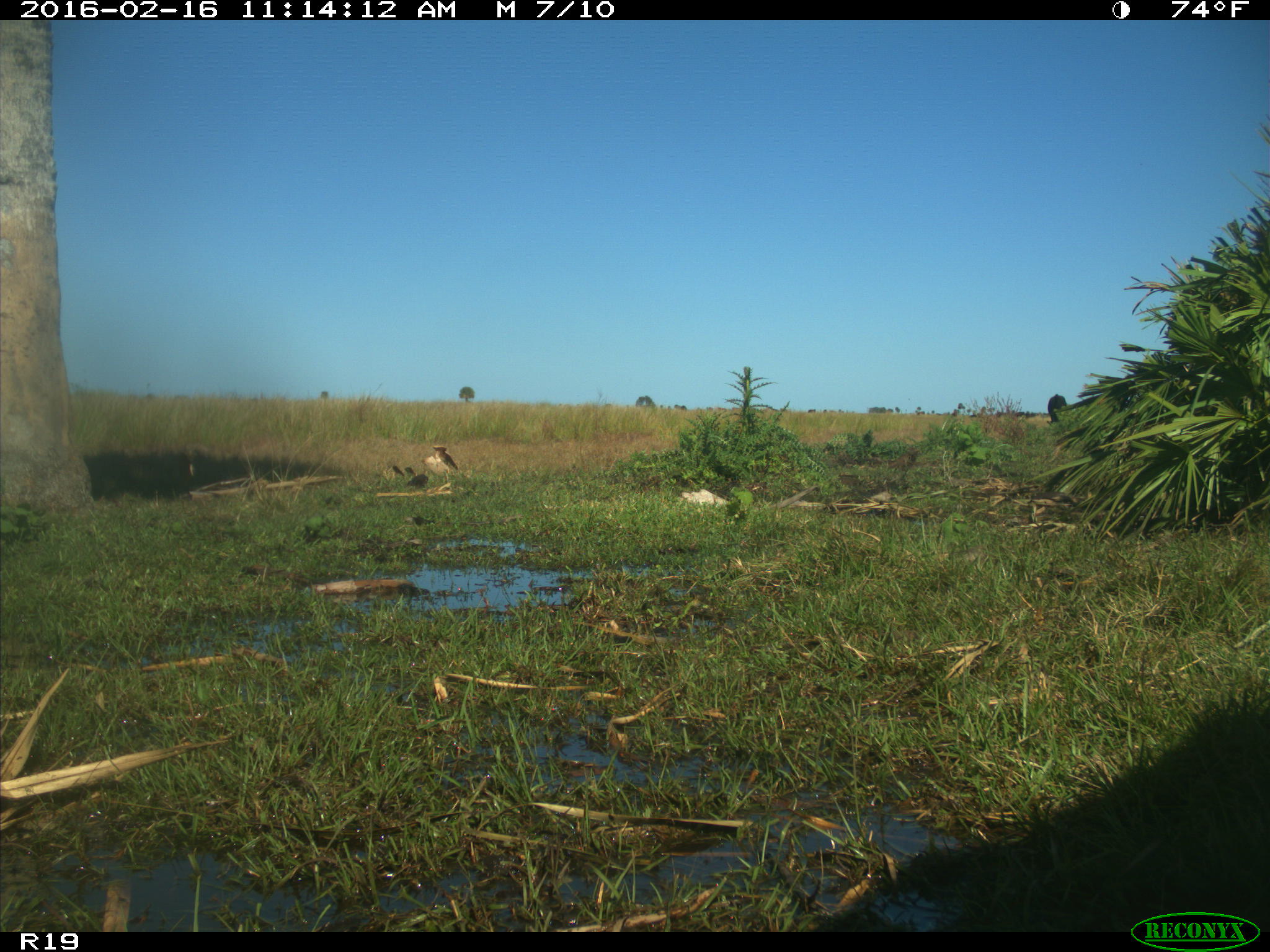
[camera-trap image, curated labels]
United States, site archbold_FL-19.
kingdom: Animalia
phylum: Chordata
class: Mammalia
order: Artiodactyla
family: Bovidae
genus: Bos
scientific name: Bos taurus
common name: domestic cow